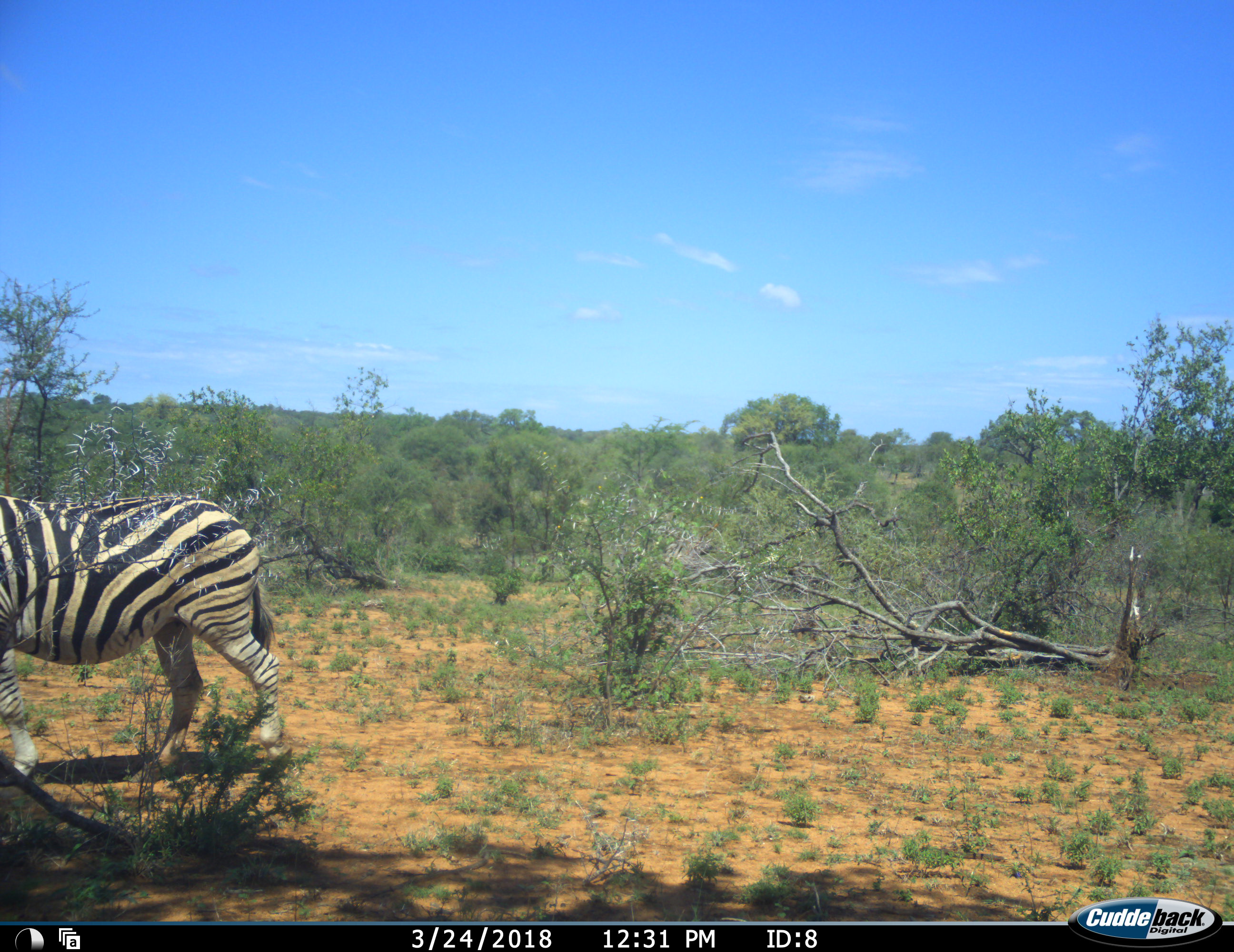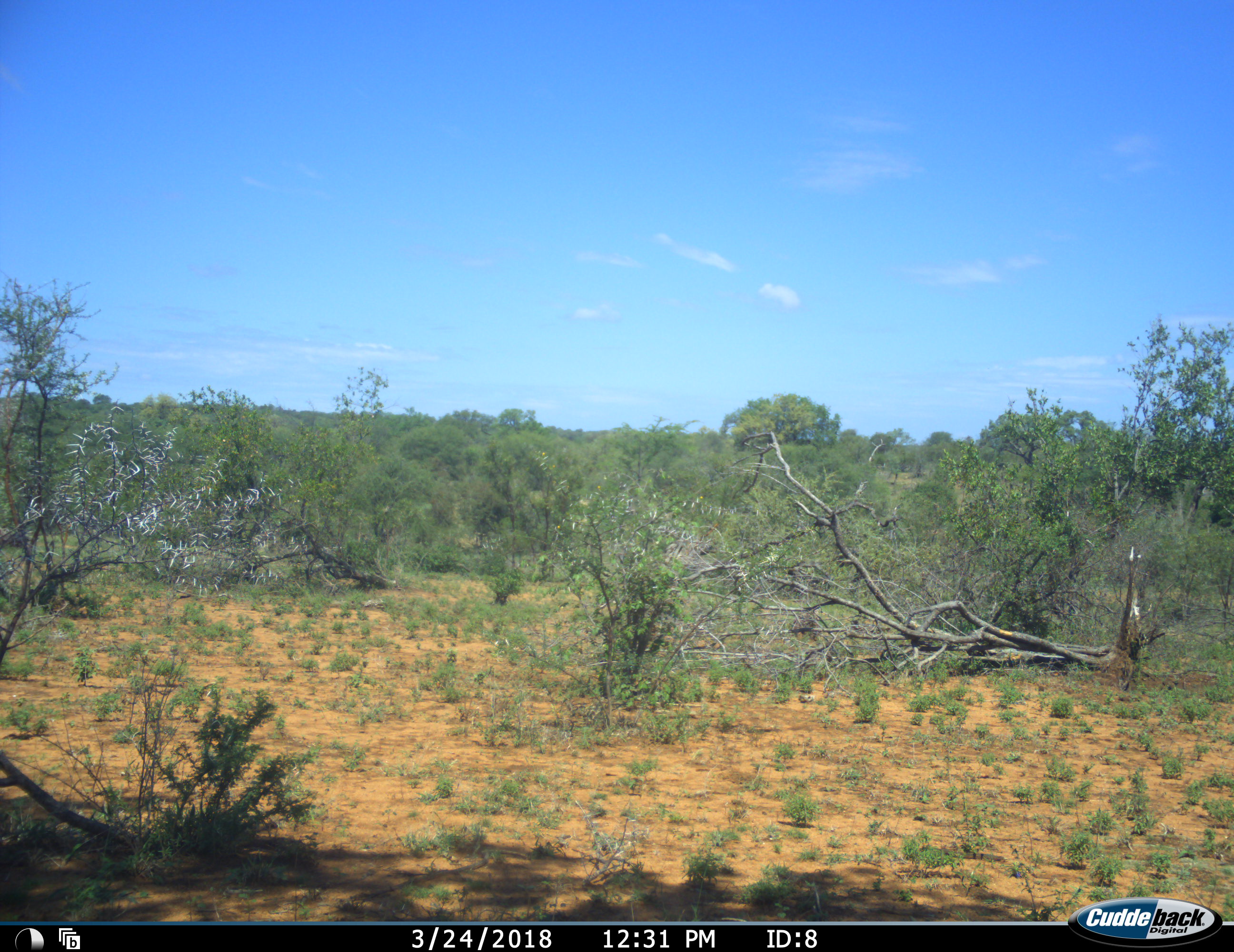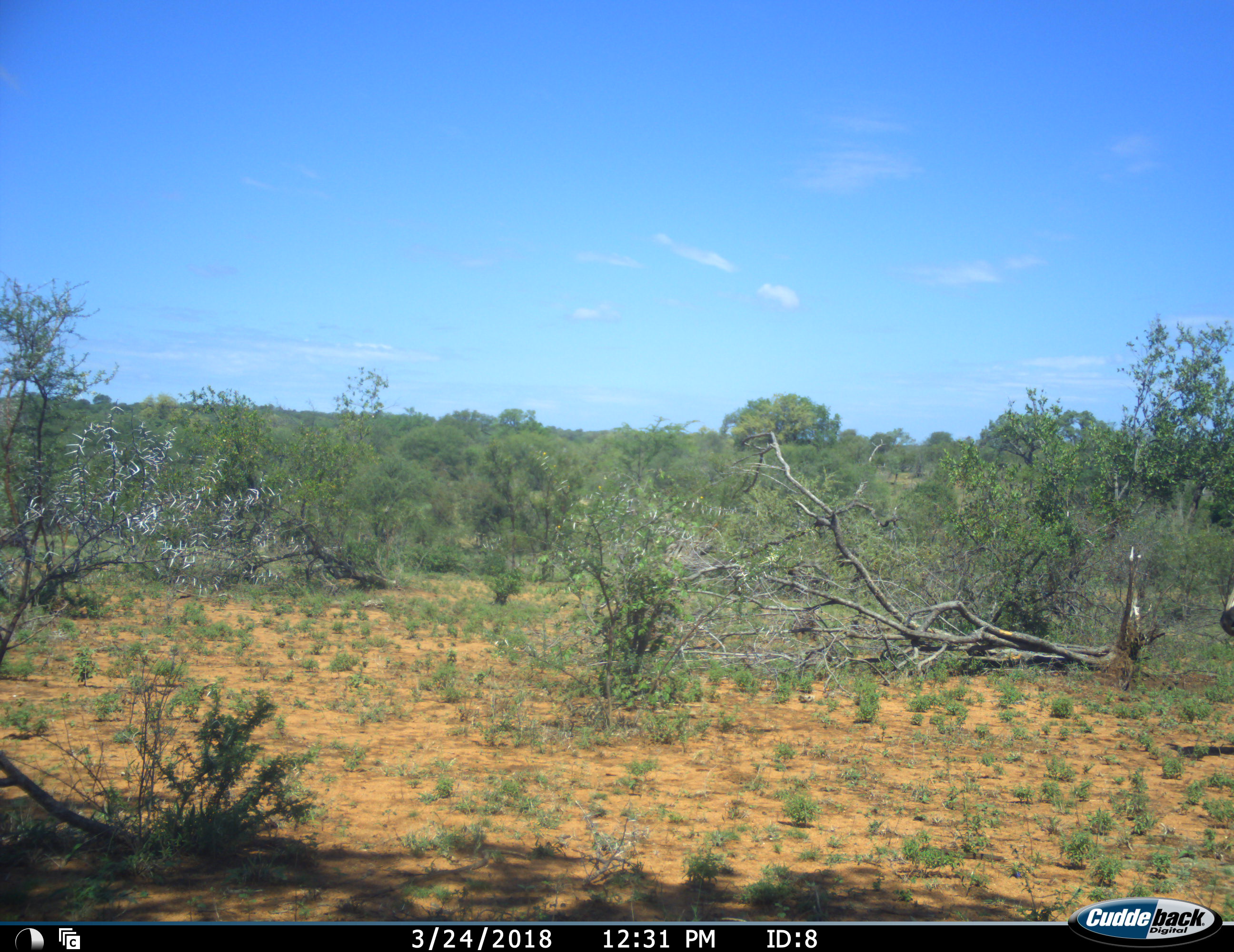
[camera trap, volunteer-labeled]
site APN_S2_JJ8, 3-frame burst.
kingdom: Animalia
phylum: Chordata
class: Mammalia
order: Perissodactyla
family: Equidae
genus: Equus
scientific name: Equus quagga burchellii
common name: burchell's zebra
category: zebraburchells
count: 2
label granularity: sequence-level